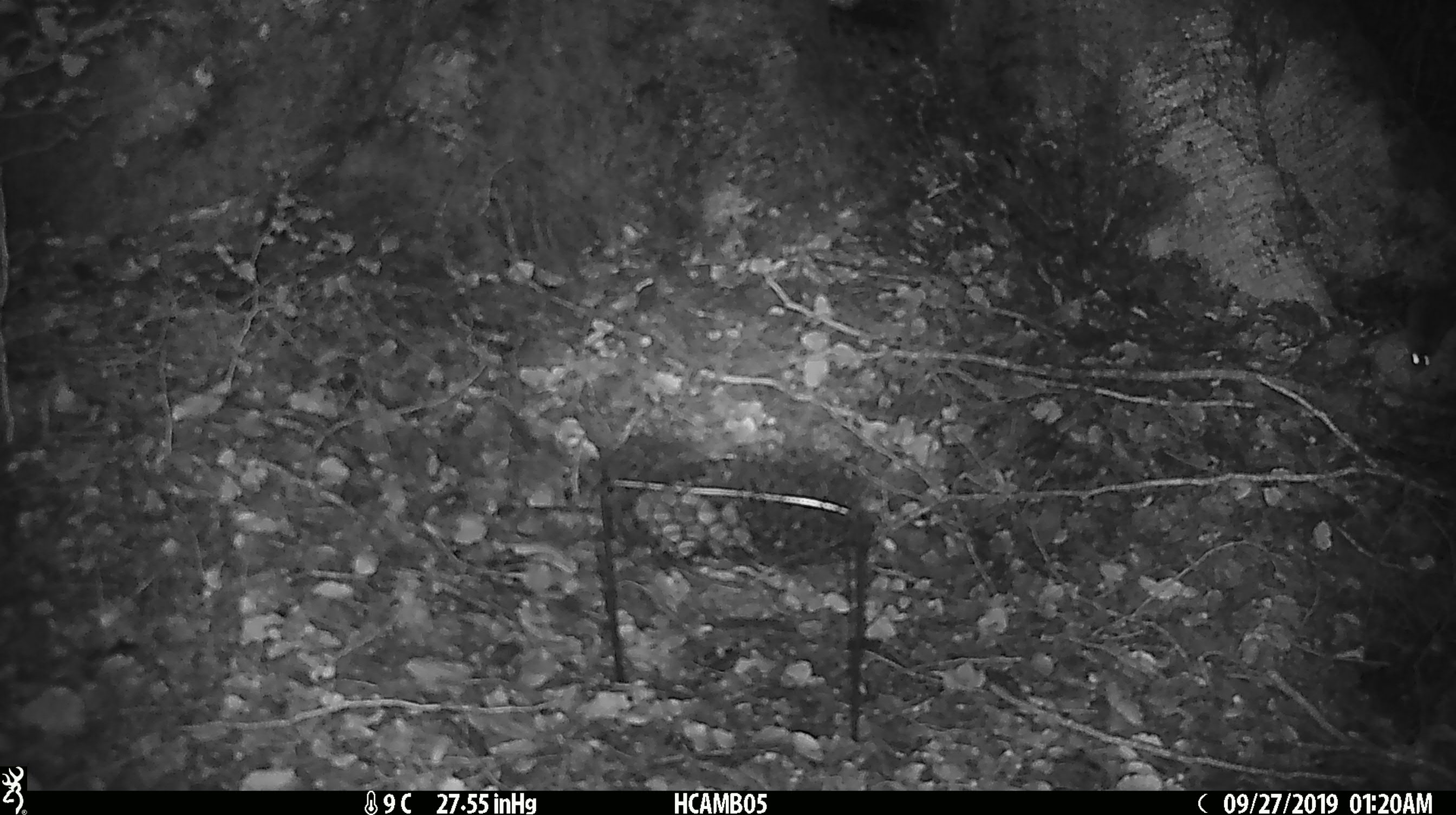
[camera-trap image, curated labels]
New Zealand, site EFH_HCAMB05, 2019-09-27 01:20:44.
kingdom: Animalia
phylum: Chordata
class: Mammalia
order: Rodentia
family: Muridae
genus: Mus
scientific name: Mus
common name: mouse